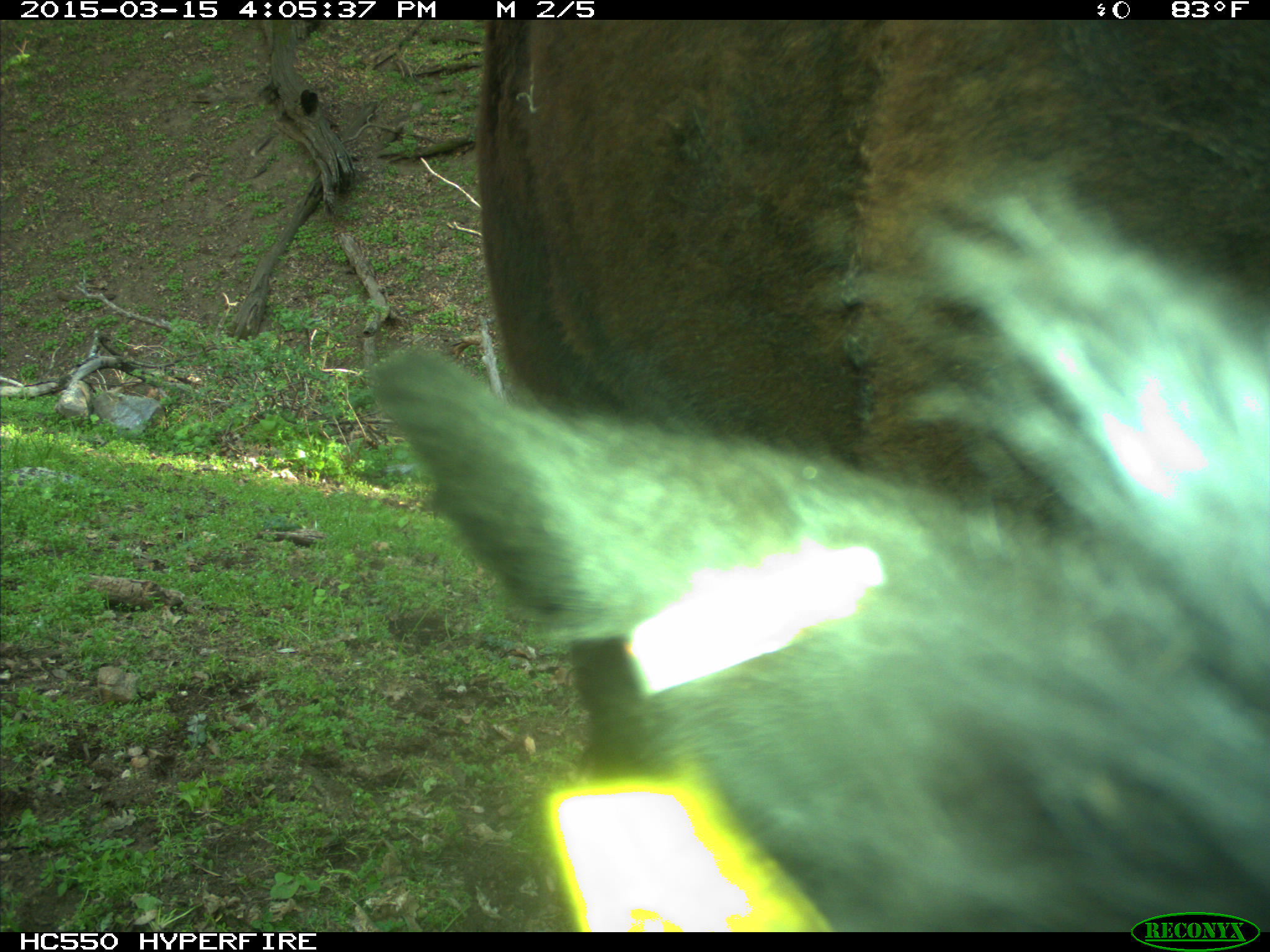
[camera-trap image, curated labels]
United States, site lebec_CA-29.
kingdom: Animalia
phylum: Chordata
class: Mammalia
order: Artiodactyla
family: Bovidae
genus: Bos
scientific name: Bos taurus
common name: domestic cow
Bos taurus (domestic cow).